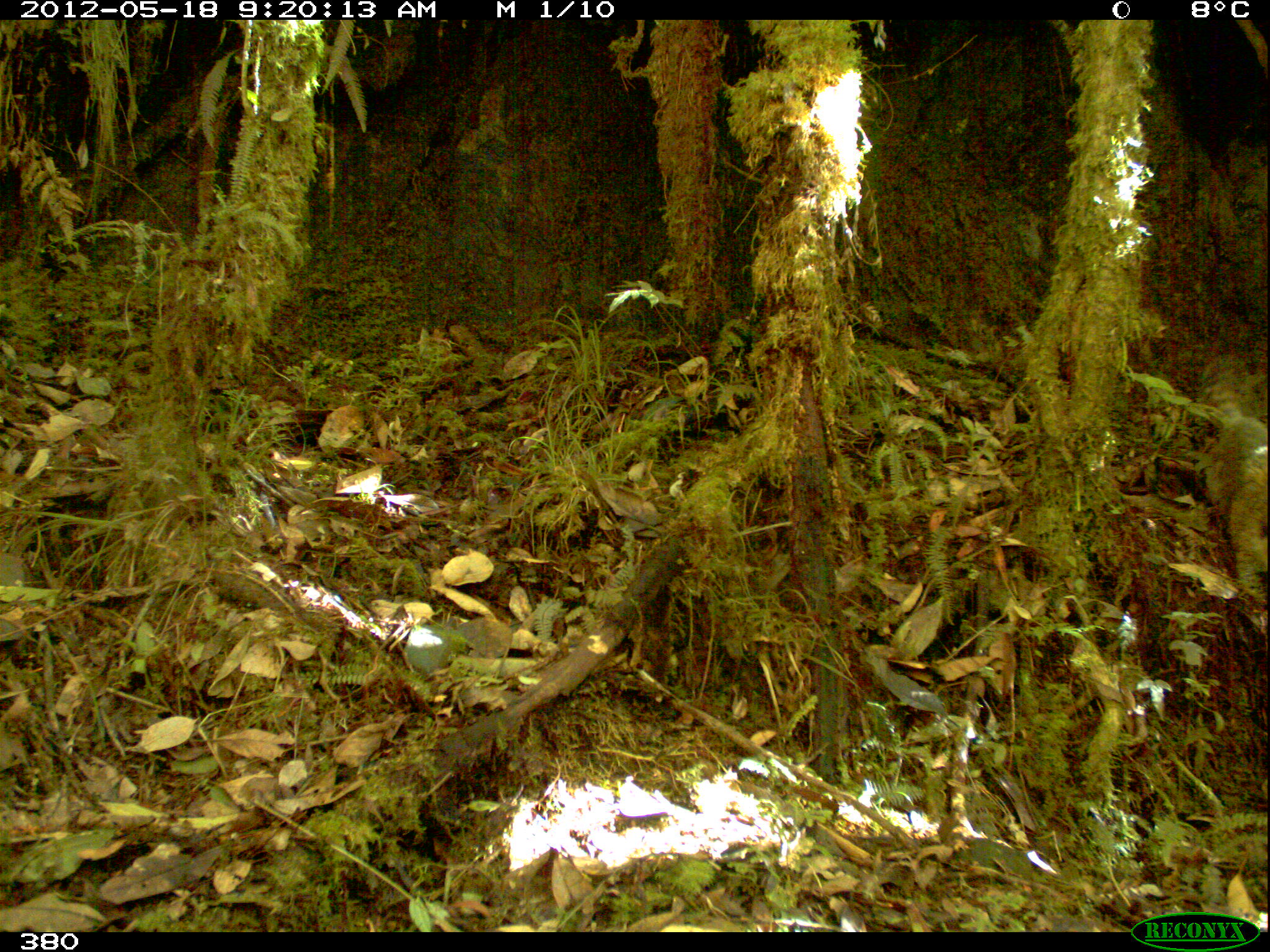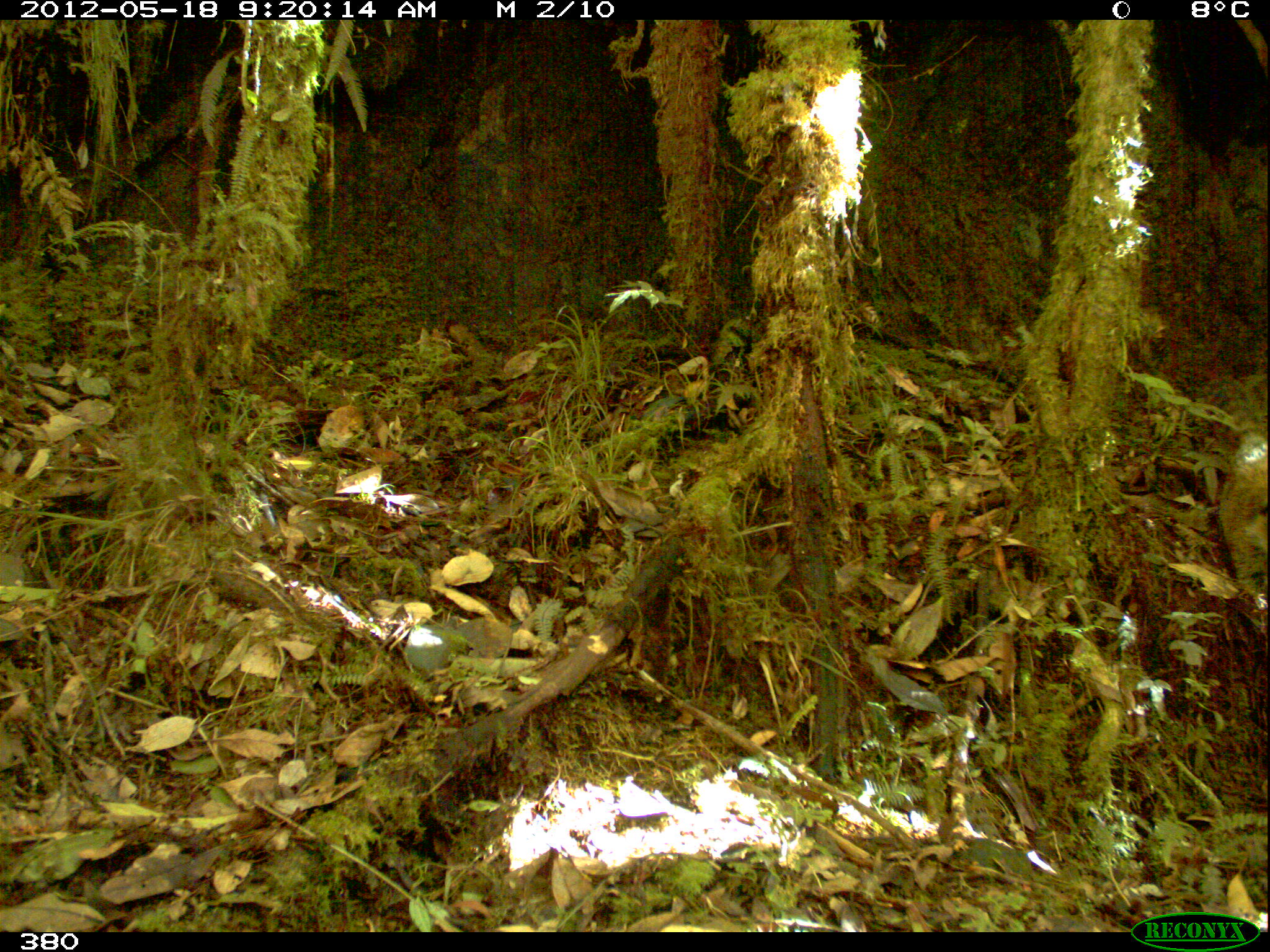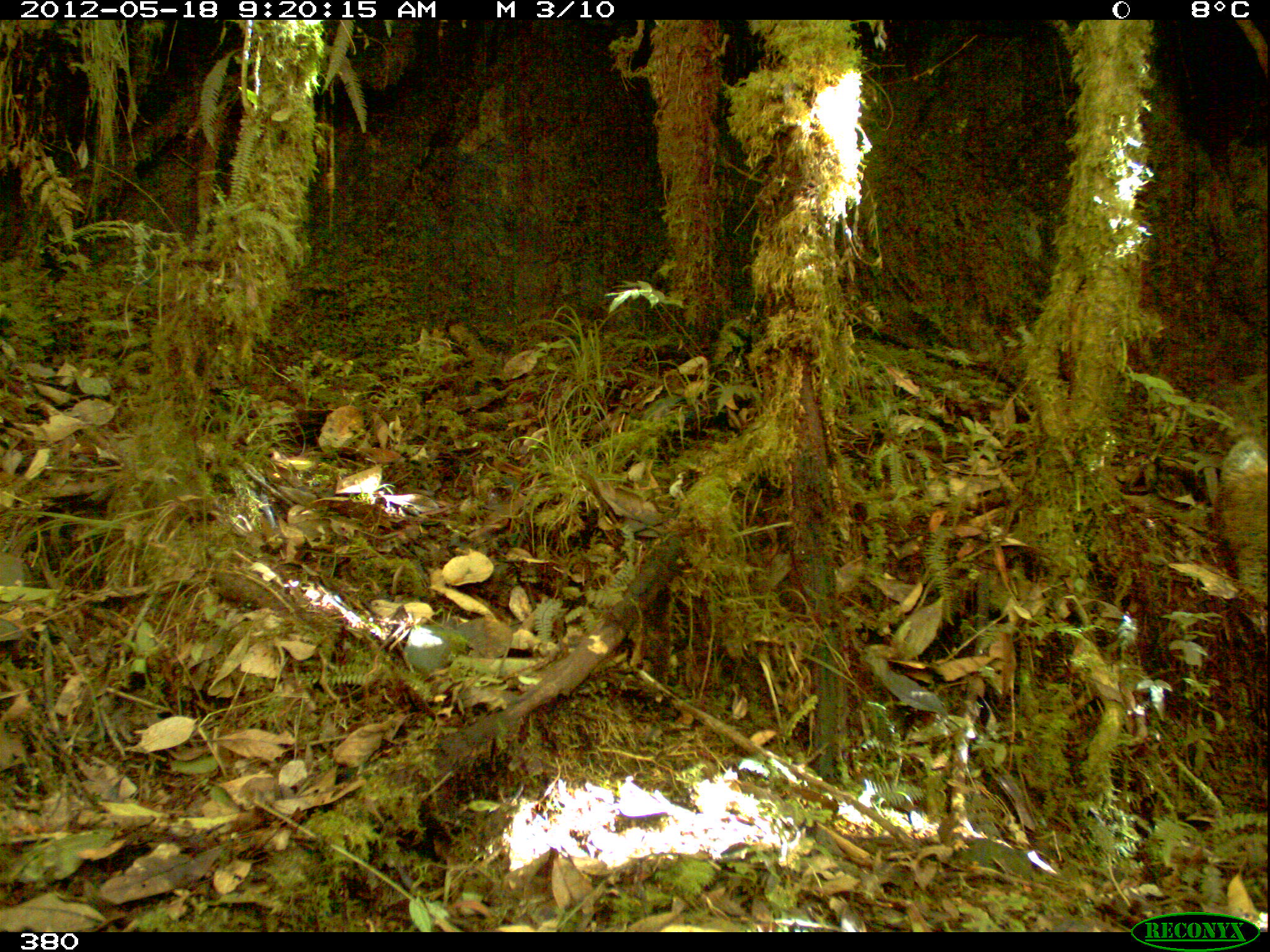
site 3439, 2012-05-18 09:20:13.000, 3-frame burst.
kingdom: Animalia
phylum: Chordata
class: Mammalia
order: Carnivora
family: Procyonidae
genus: Nasua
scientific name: Nasua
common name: coatis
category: unknown coati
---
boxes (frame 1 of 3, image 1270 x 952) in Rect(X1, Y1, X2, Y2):
unknown coati: Rect(1200, 357, 1269, 603)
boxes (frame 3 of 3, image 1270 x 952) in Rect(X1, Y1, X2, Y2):
unknown coati: Rect(1216, 393, 1269, 603)